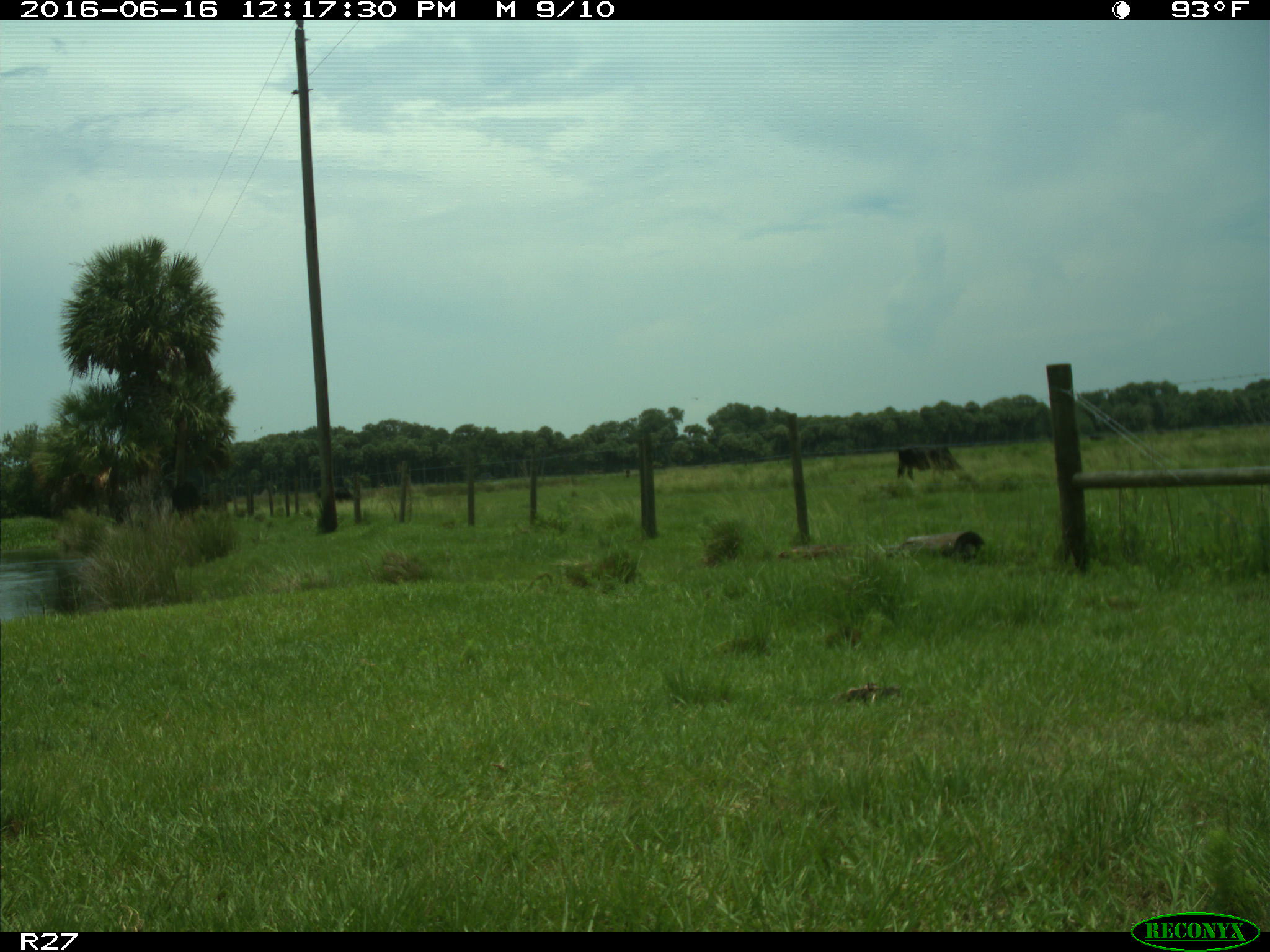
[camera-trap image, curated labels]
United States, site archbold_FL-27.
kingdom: Animalia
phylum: Chordata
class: Mammalia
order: Artiodactyla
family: Bovidae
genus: Bos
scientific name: Bos taurus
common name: domestic cow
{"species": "Bos taurus (domestic cow)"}